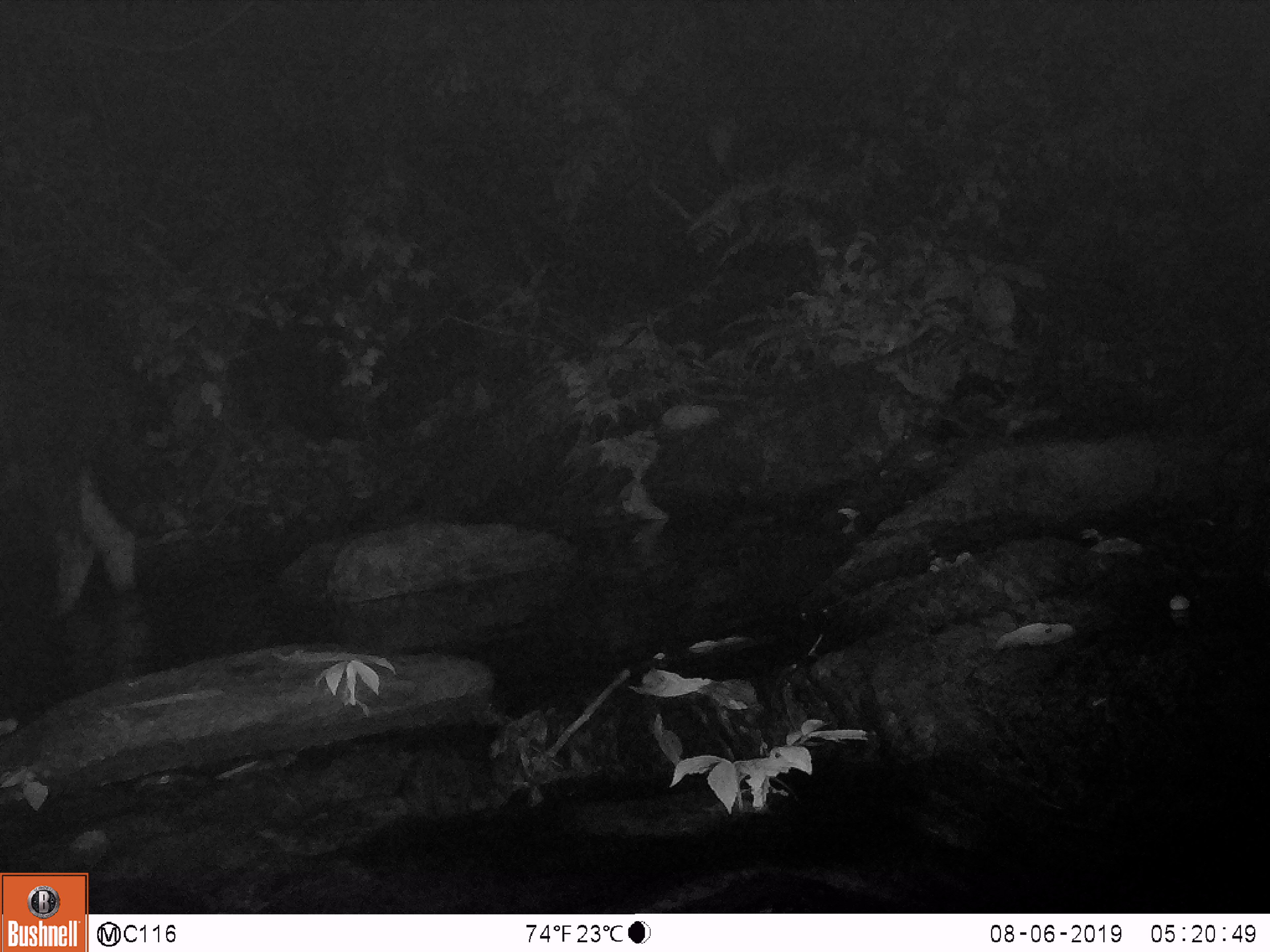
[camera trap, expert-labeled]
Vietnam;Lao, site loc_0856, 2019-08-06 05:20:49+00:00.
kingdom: Animalia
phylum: Chordata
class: Mammalia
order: Artiodactyla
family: Bovidae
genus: Capricornis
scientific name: Capricornis sumatraensis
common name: chinese serow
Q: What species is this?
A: Chinese serow (Capricornis sumatraensis).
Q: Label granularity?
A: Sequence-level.